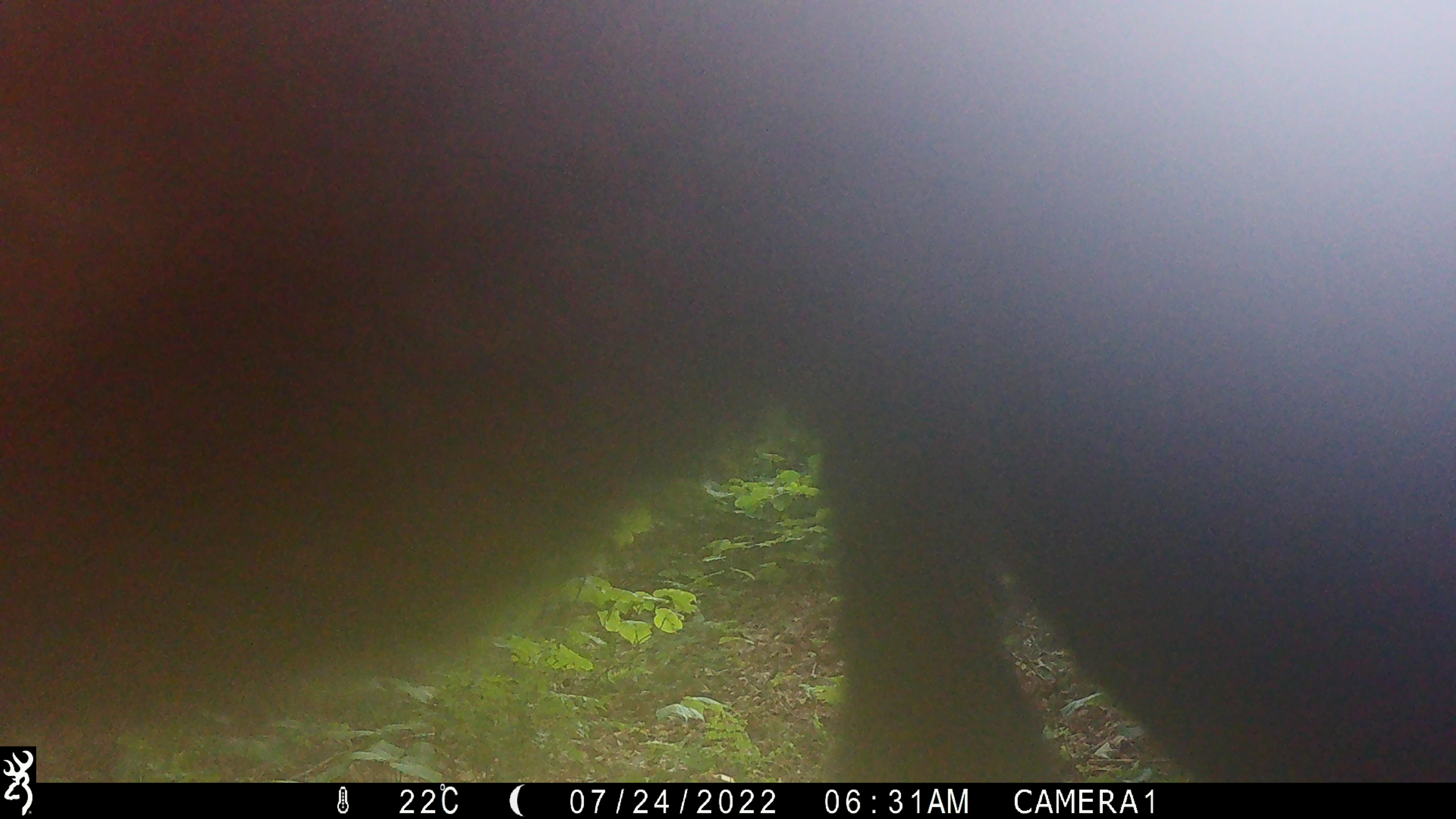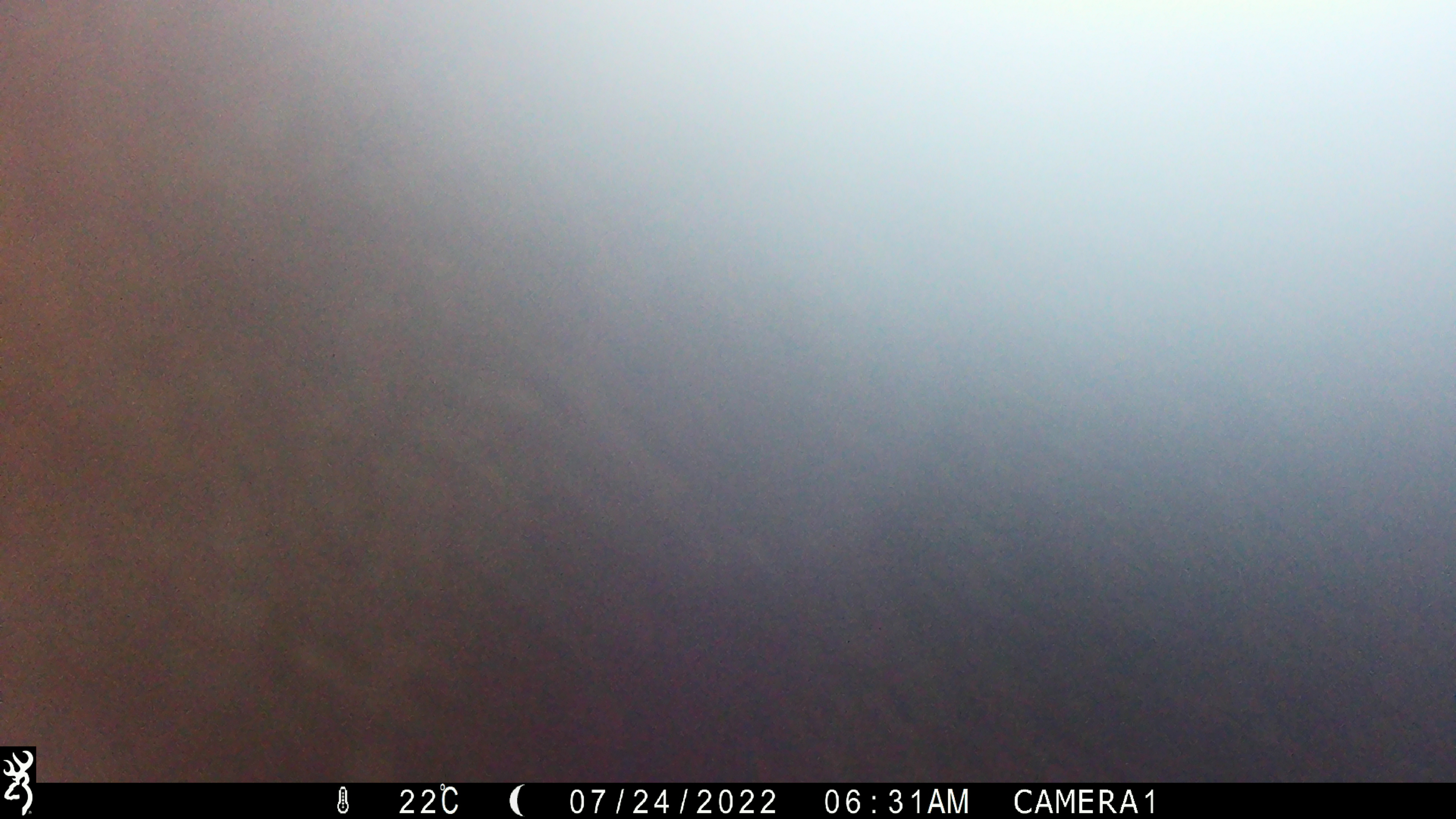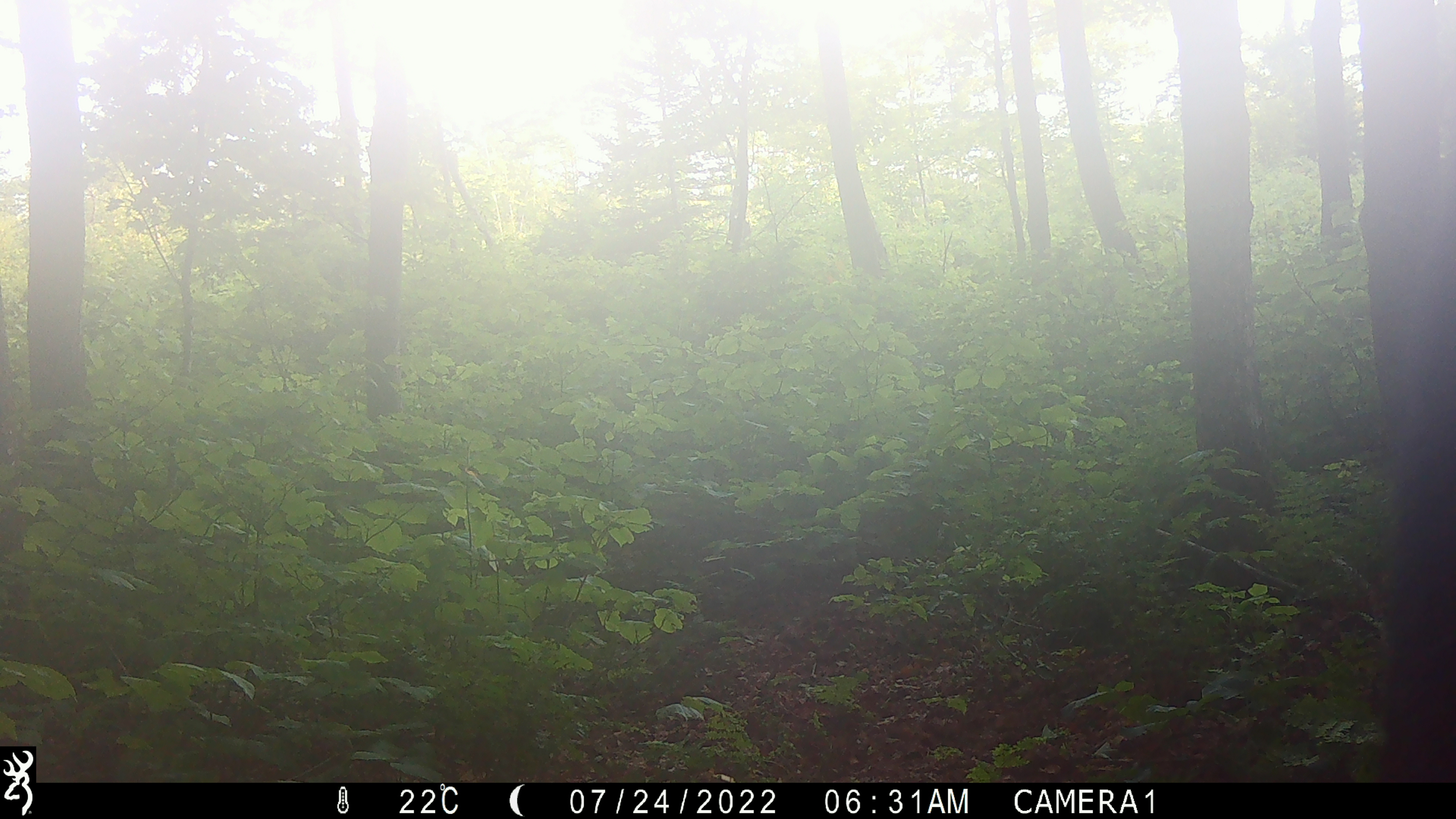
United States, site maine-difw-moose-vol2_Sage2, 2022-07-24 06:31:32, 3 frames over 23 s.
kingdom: Animalia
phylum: Chordata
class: Mammalia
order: Artiodactyla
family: Cervidae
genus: Alces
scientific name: Alces alces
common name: moose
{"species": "moose (Alces alces)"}